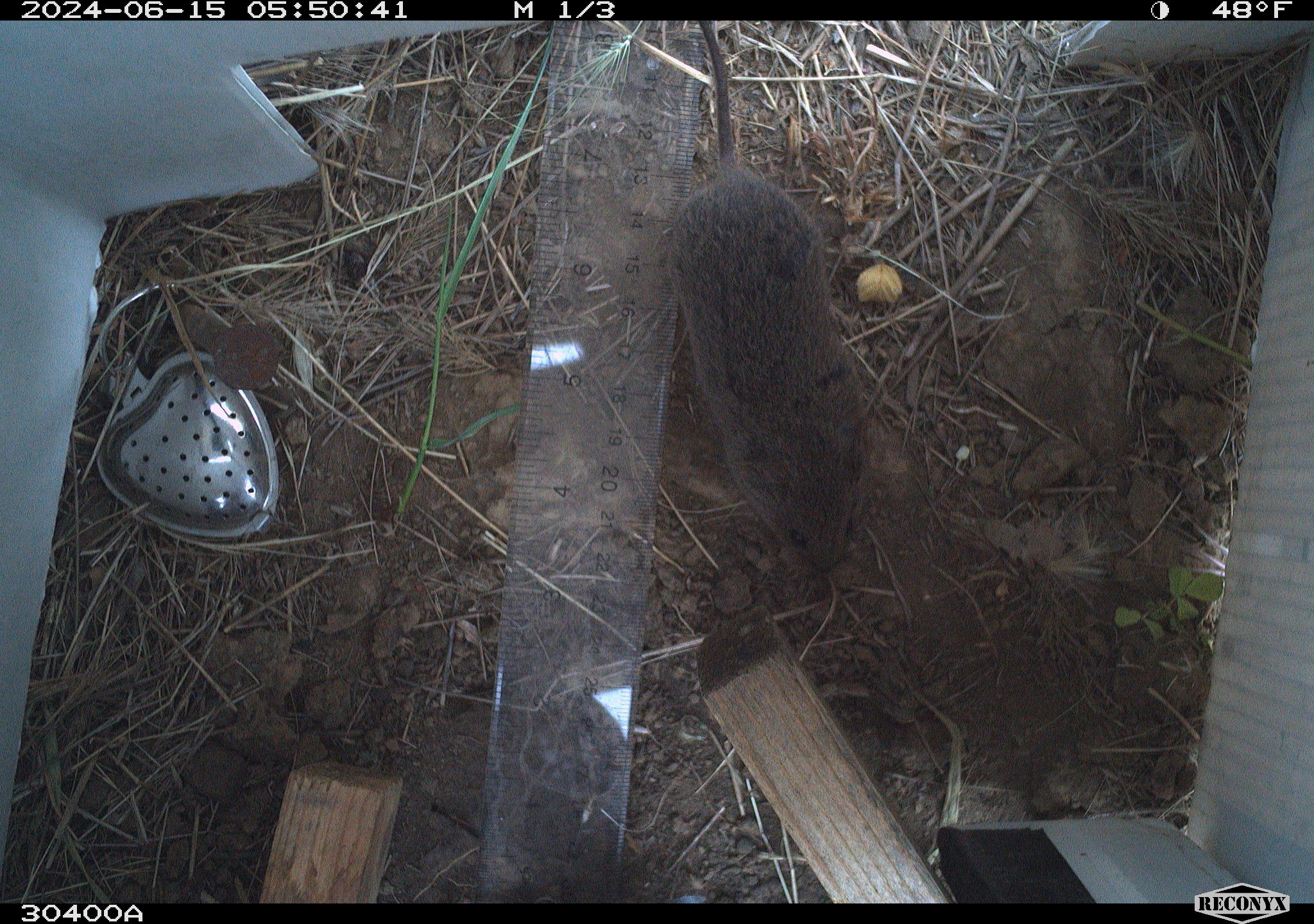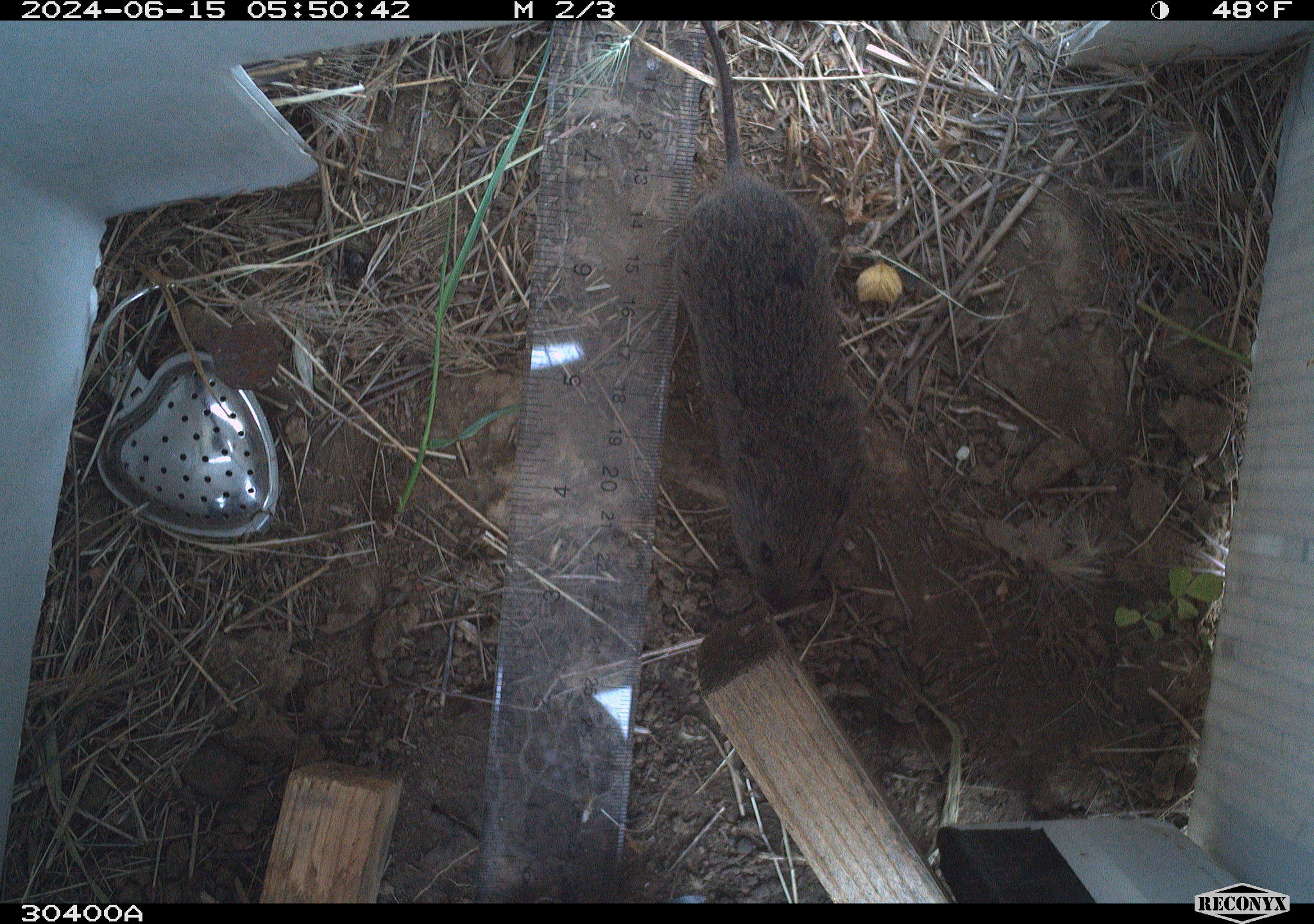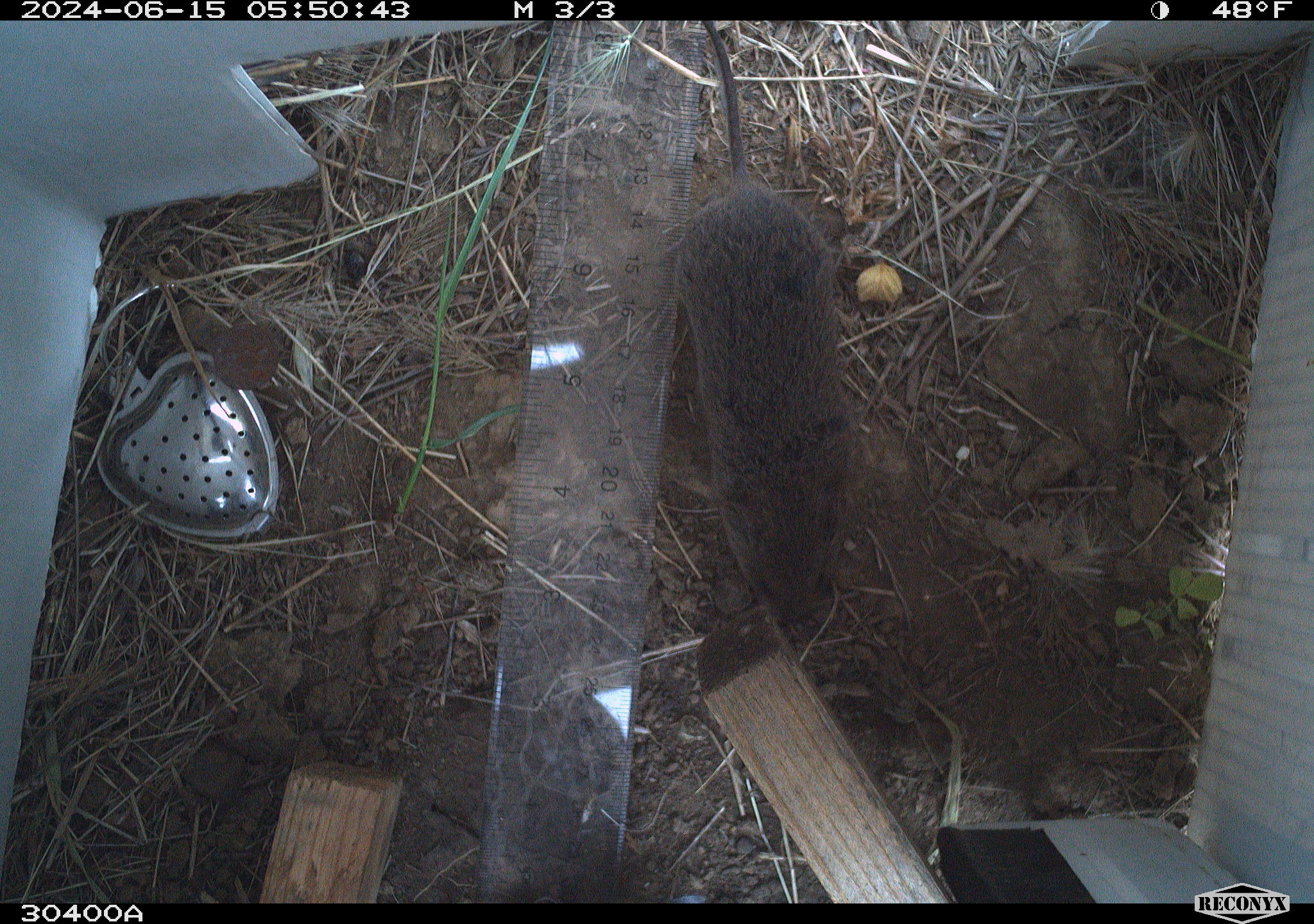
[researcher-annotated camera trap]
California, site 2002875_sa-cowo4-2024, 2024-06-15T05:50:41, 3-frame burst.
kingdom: Animalia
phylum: Chordata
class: Mammalia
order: Rodentia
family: Cricetidae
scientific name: Arvicolinae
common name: voles, lemmings, and muskrats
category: arvicolinae subfamily